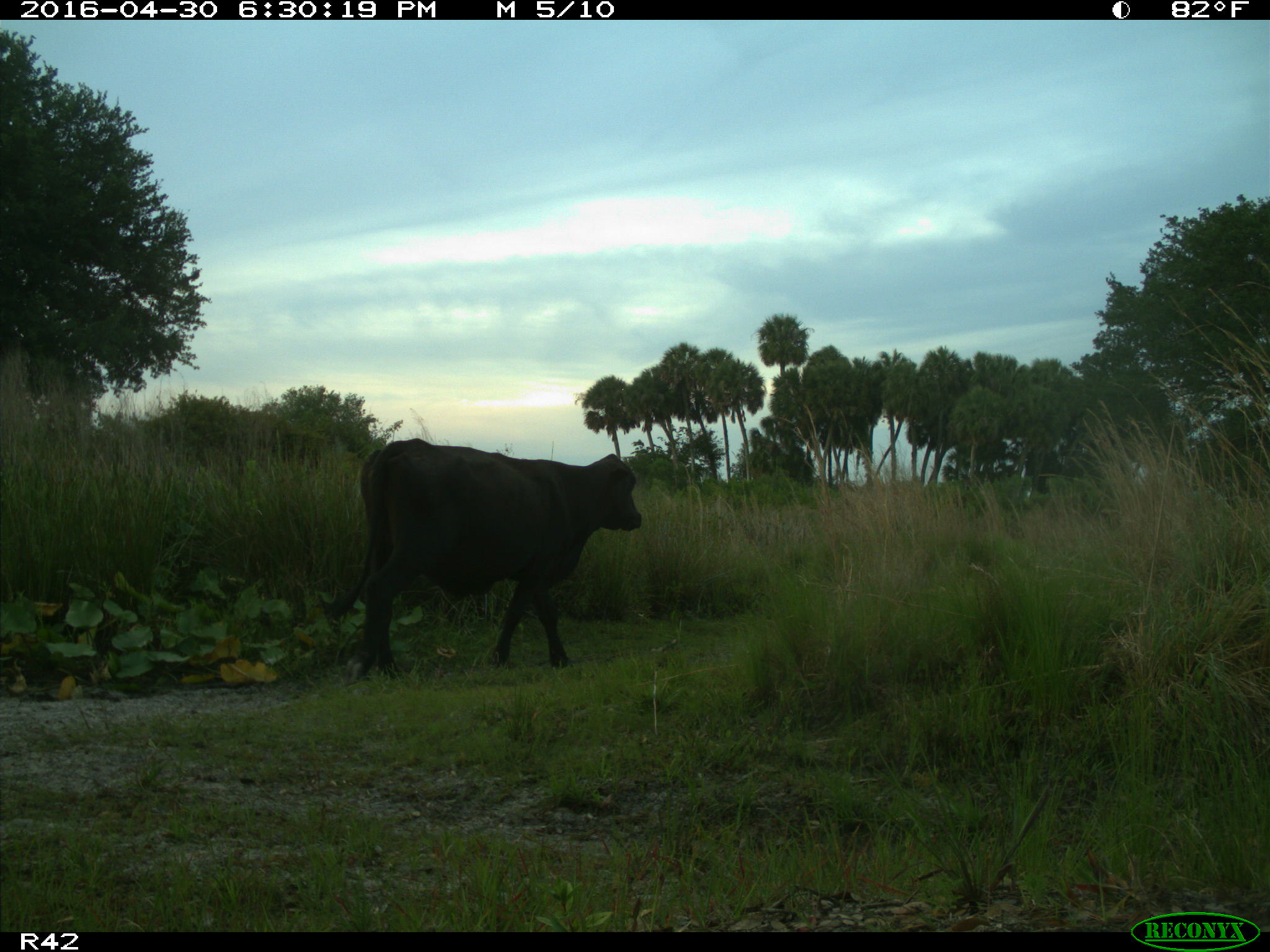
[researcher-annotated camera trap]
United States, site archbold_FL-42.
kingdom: Animalia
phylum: Chordata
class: Mammalia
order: Artiodactyla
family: Bovidae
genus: Bos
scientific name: Bos taurus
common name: domestic cow